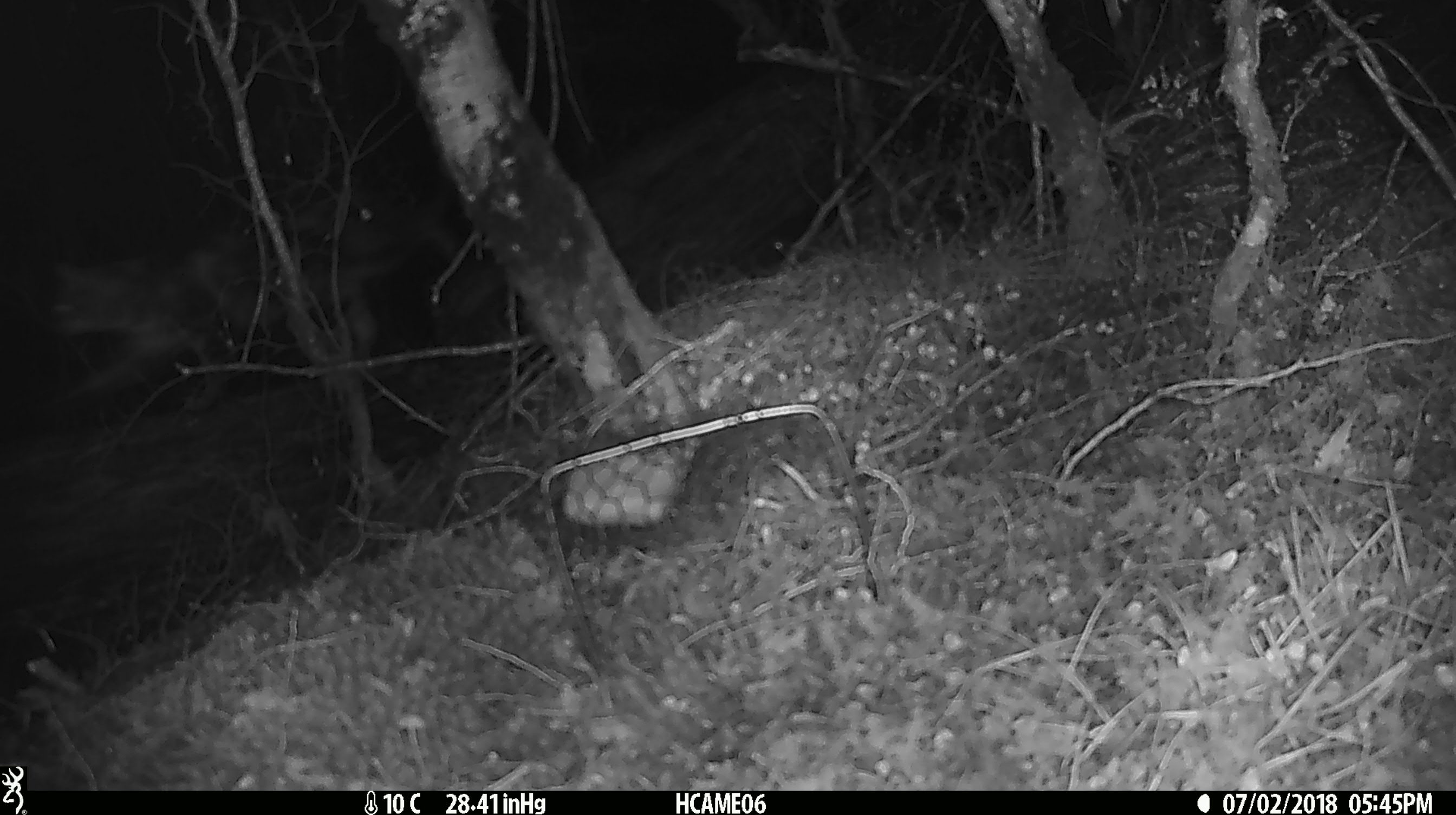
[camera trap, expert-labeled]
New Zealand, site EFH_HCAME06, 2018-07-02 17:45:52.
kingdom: Animalia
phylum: Chordata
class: Mammalia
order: Carnivora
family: Felidae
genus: Felis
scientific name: Felis catus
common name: domestic cat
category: cat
Cat (domestic cat) (Felis catus).